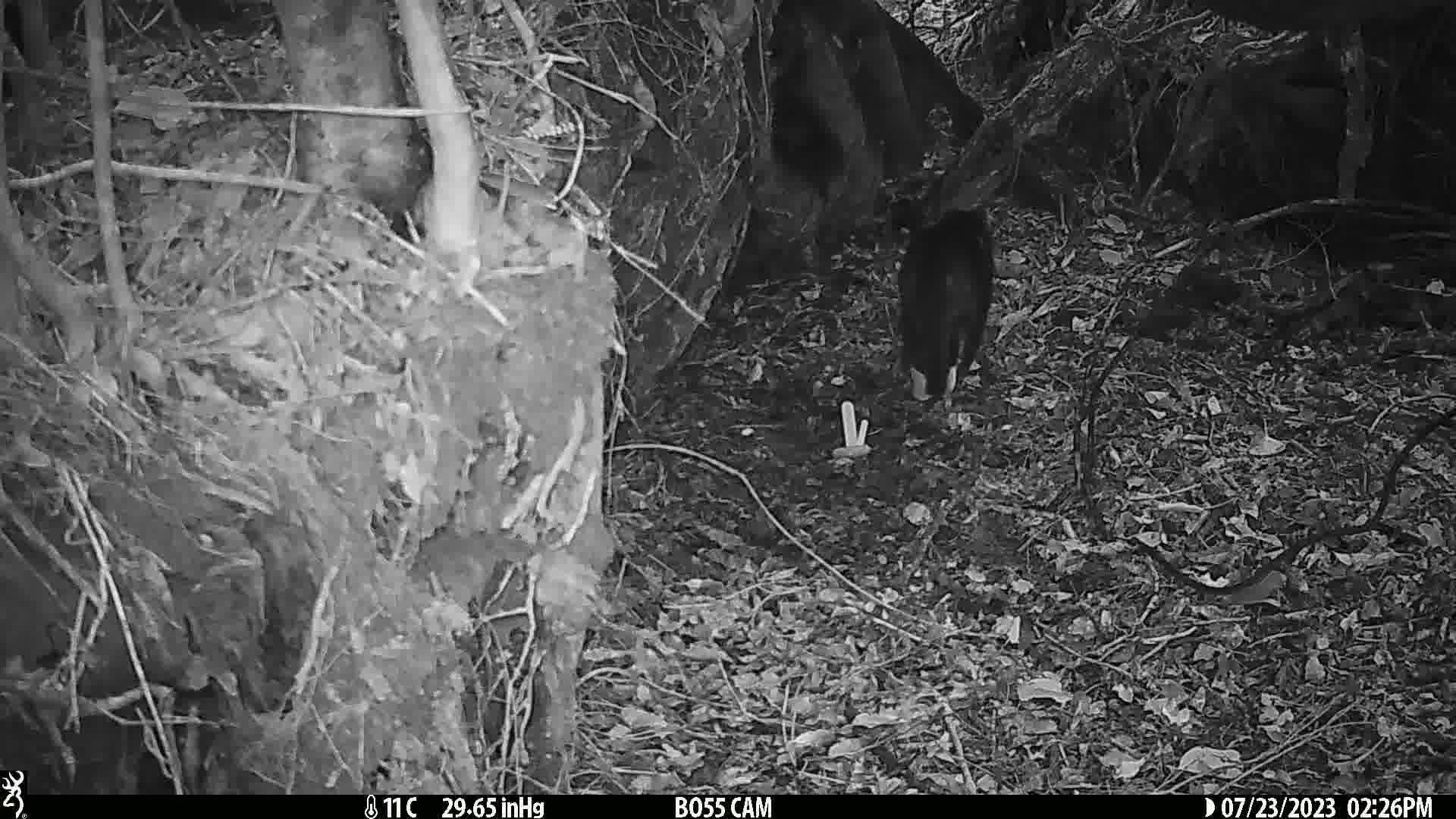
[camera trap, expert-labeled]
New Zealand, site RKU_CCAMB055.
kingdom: Animalia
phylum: Chordata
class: Mammalia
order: Carnivora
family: Felidae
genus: Felis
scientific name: Felis catus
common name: domestic cat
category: cat